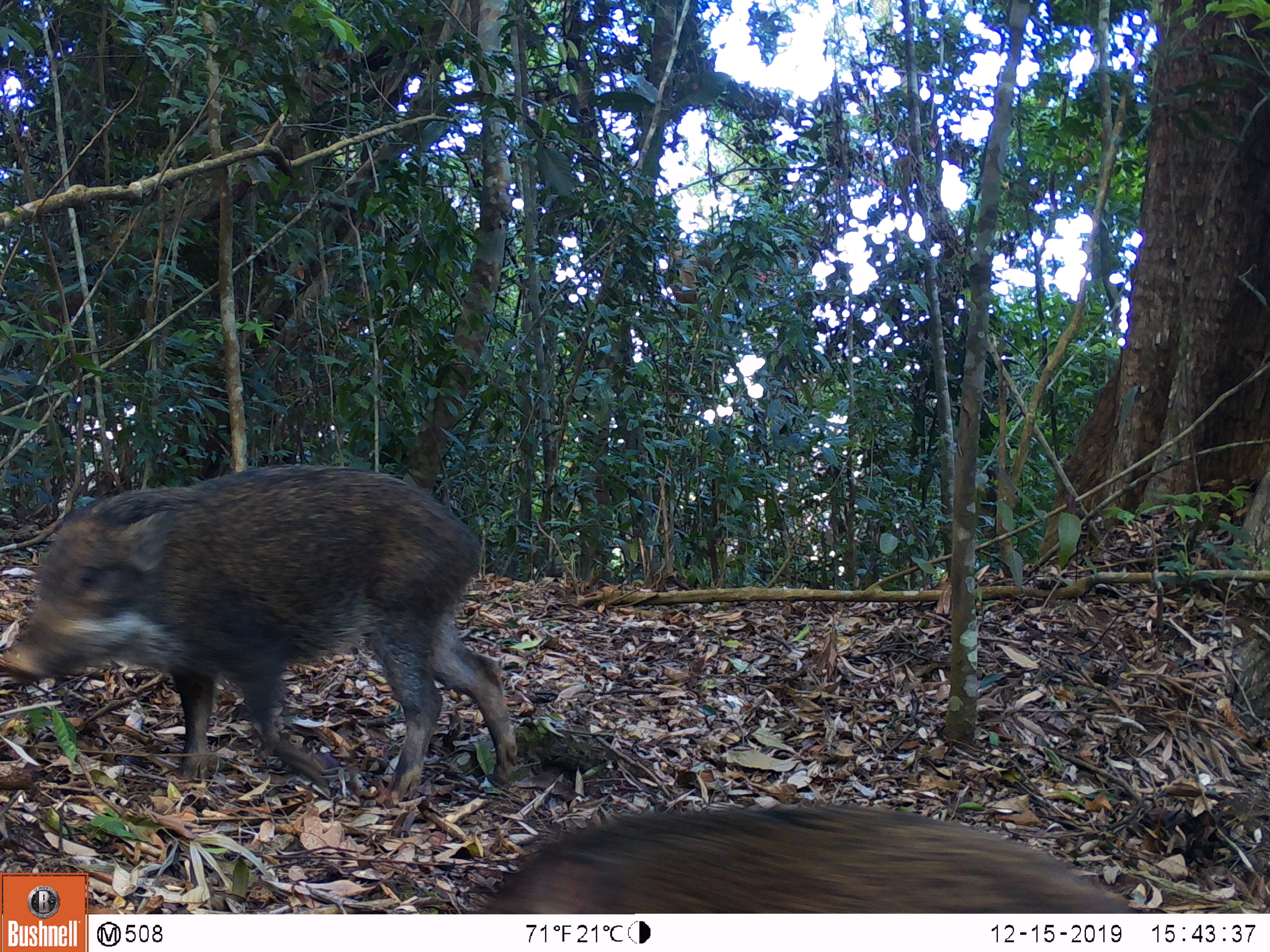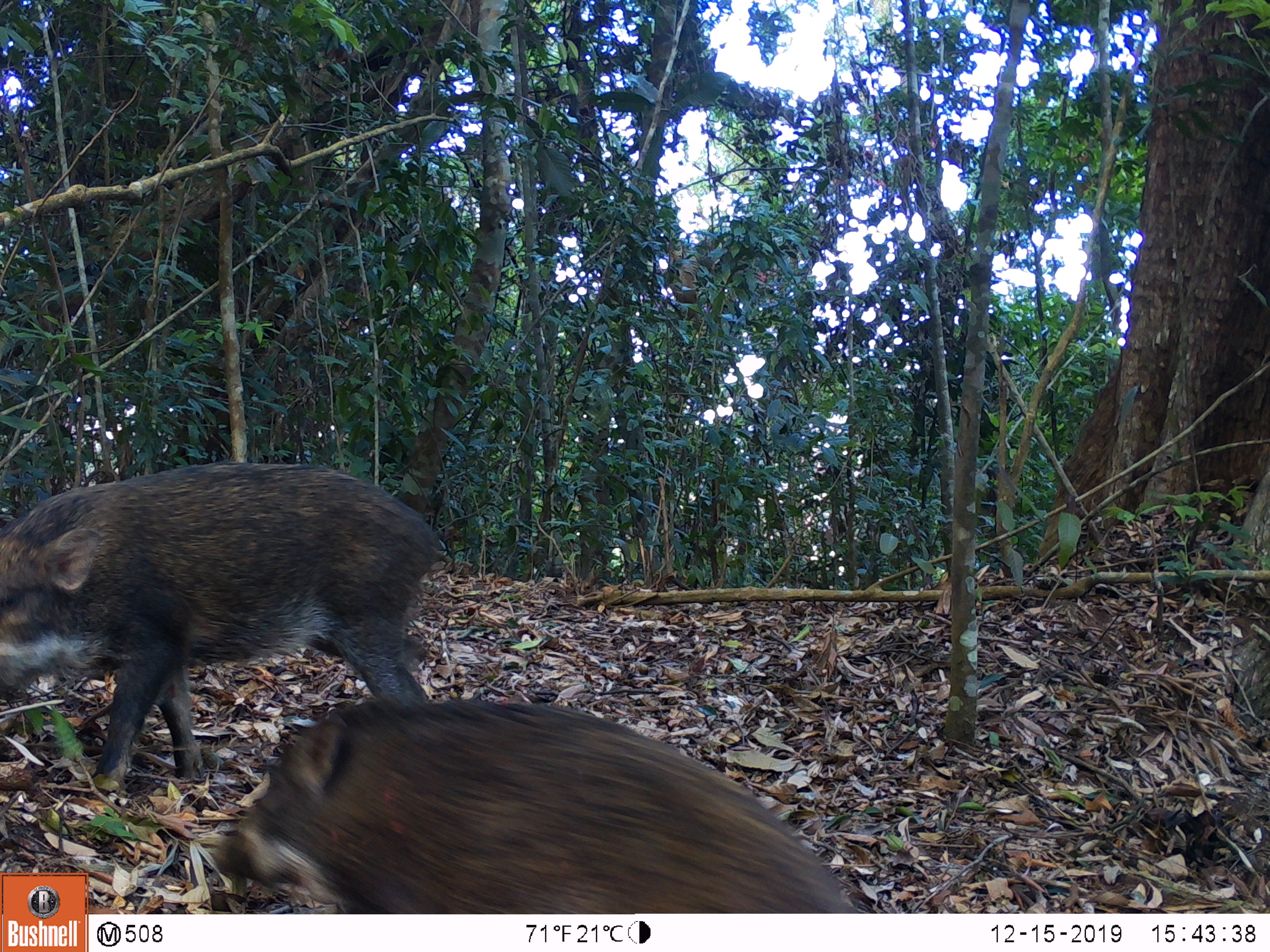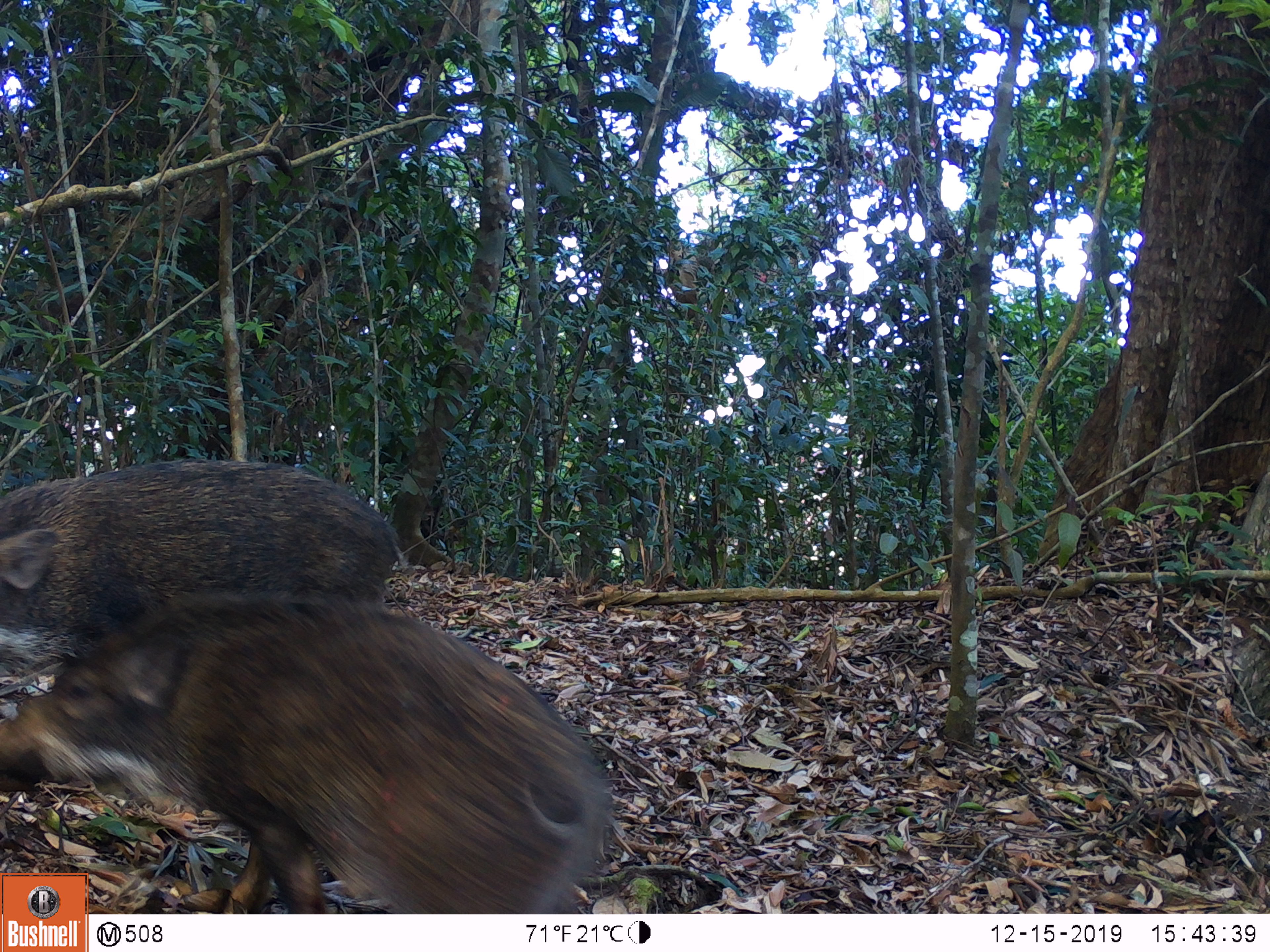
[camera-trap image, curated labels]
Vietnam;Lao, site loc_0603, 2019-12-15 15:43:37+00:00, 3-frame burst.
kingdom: Animalia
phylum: Chordata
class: Mammalia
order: Artiodactyla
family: Suidae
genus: Sus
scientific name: Sus scrofa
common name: eurasian wild pig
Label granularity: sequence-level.